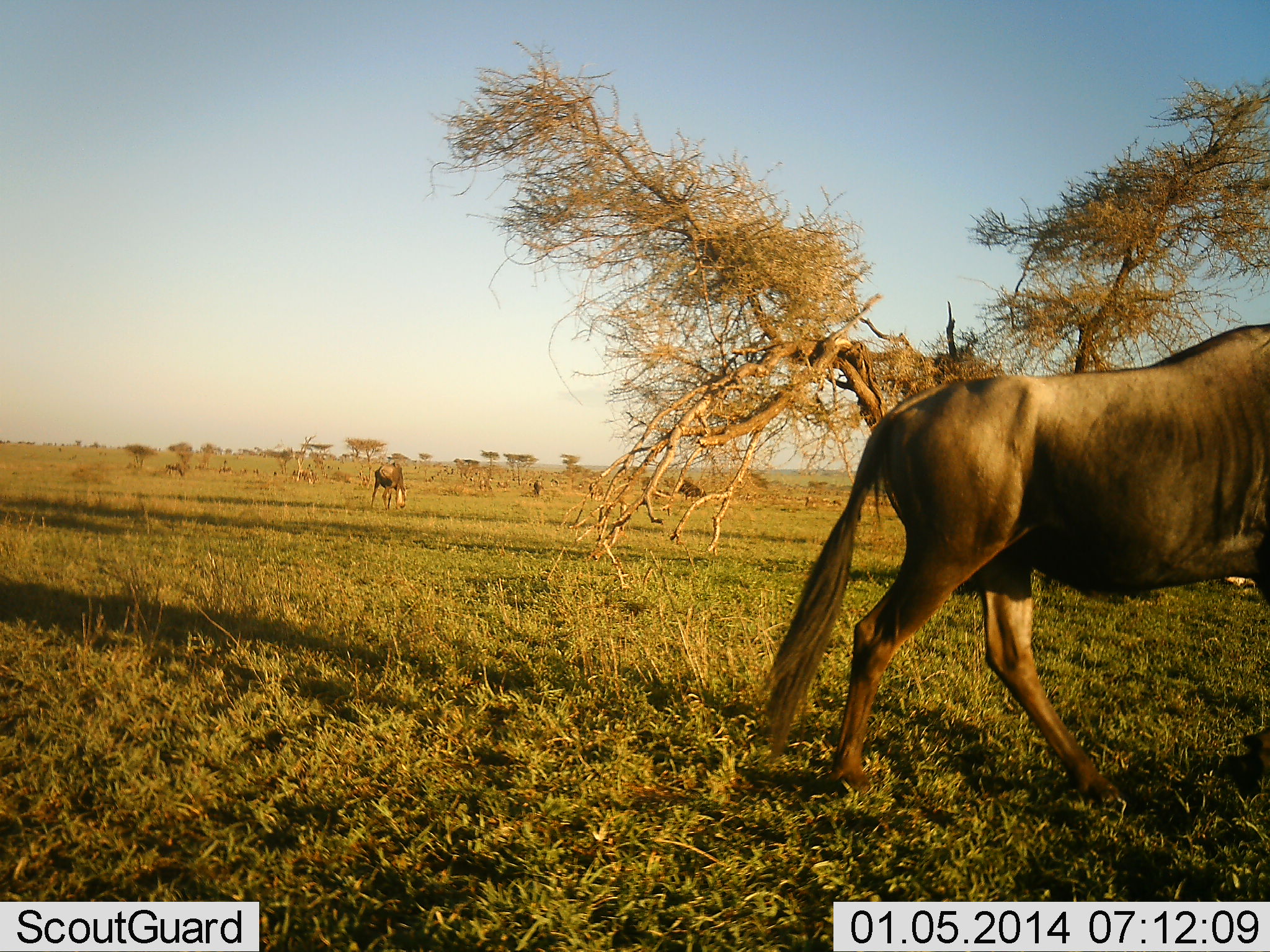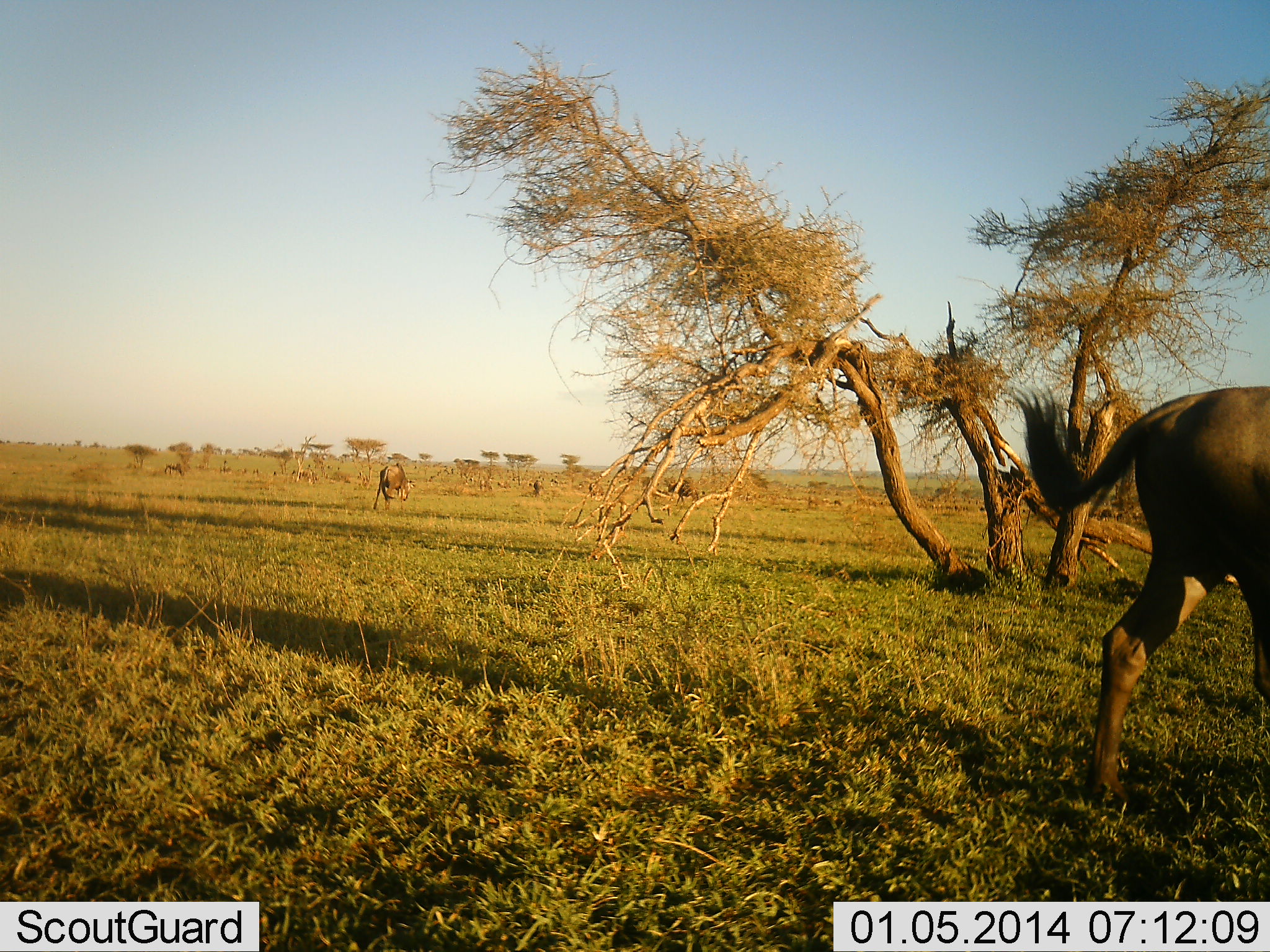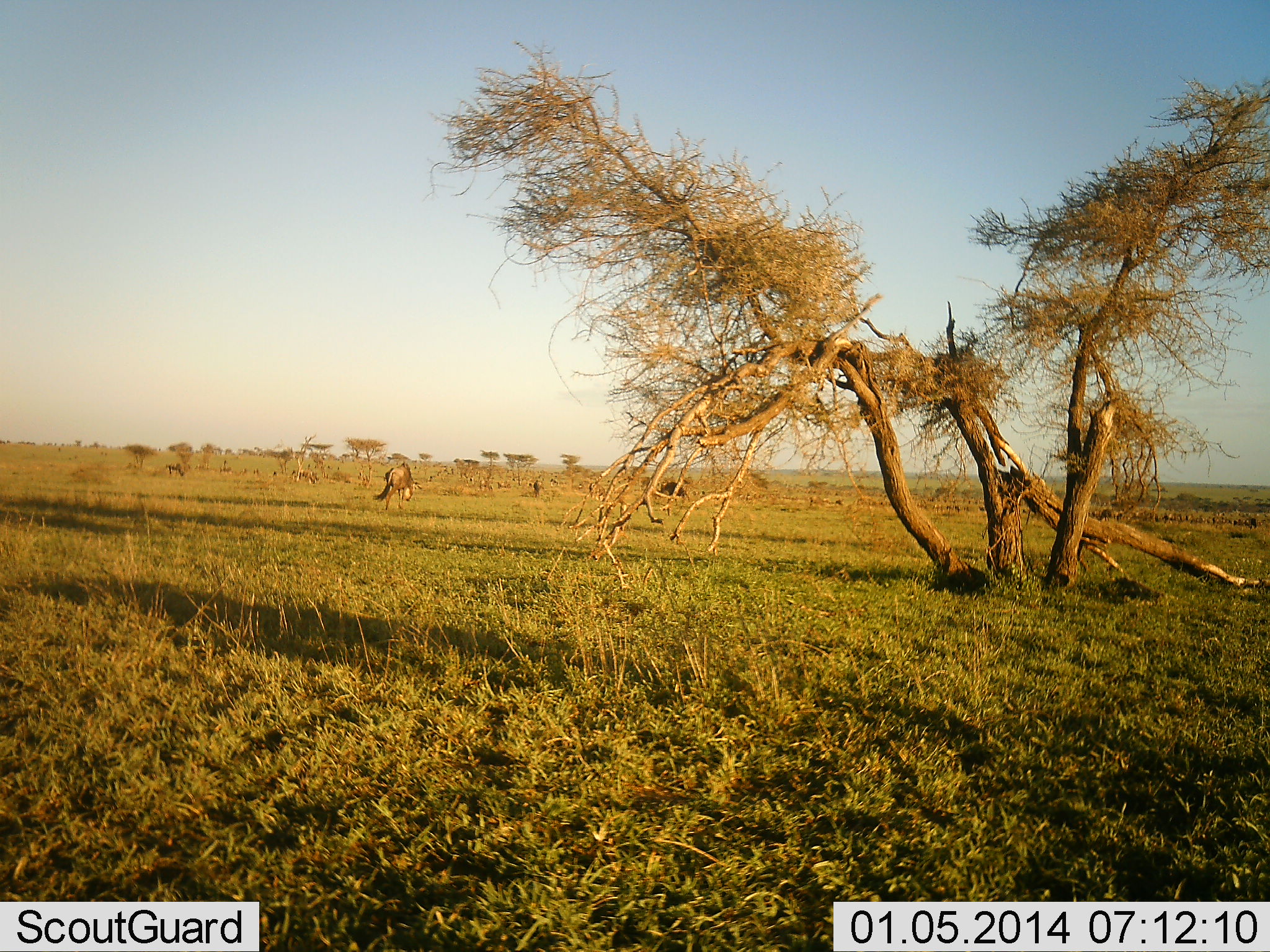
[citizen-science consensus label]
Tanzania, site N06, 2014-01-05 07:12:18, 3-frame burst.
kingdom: Animalia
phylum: Chordata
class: Mammalia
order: Artiodactyla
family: Bovidae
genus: Connochaetes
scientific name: Connochaetes taurinus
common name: blue wildebeest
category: wildebeest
Wildebeest (blue wildebeest) (Connochaetes taurinus), count 3. Behavior (volunteer vote fractions): standing 10%, resting 0%, moving 80%, interacting 0%. Young present (vote fraction): 0%. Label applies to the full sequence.